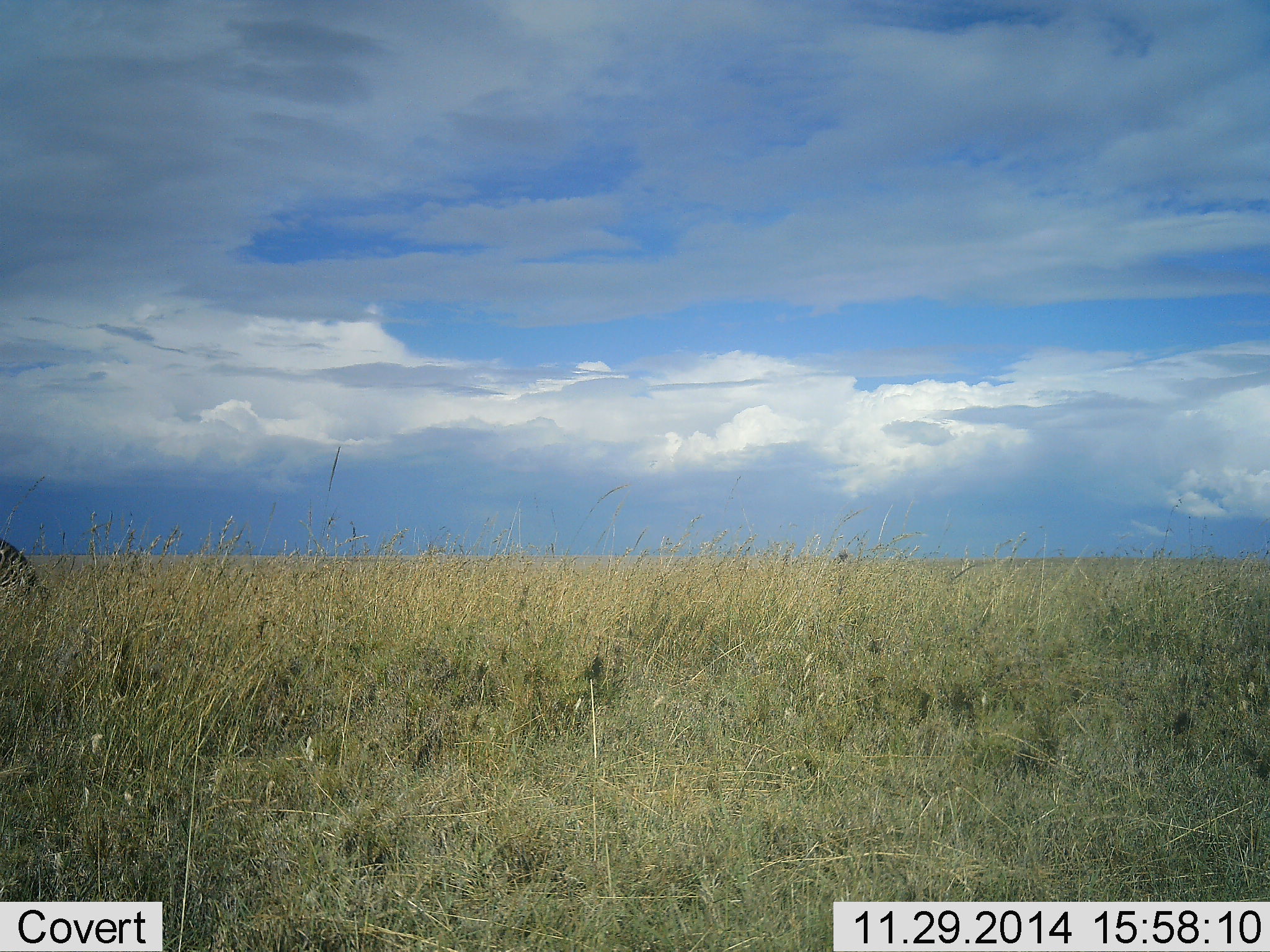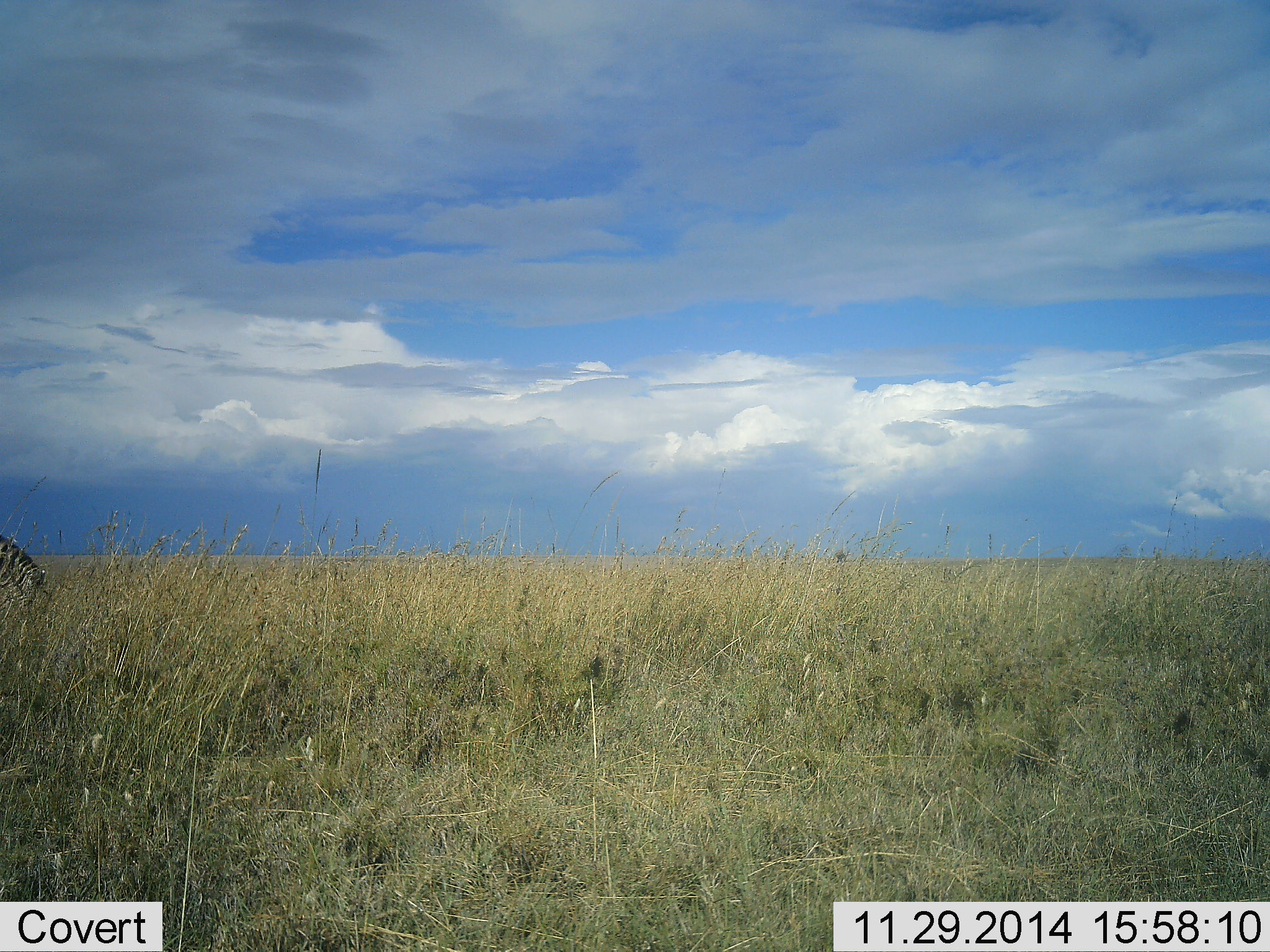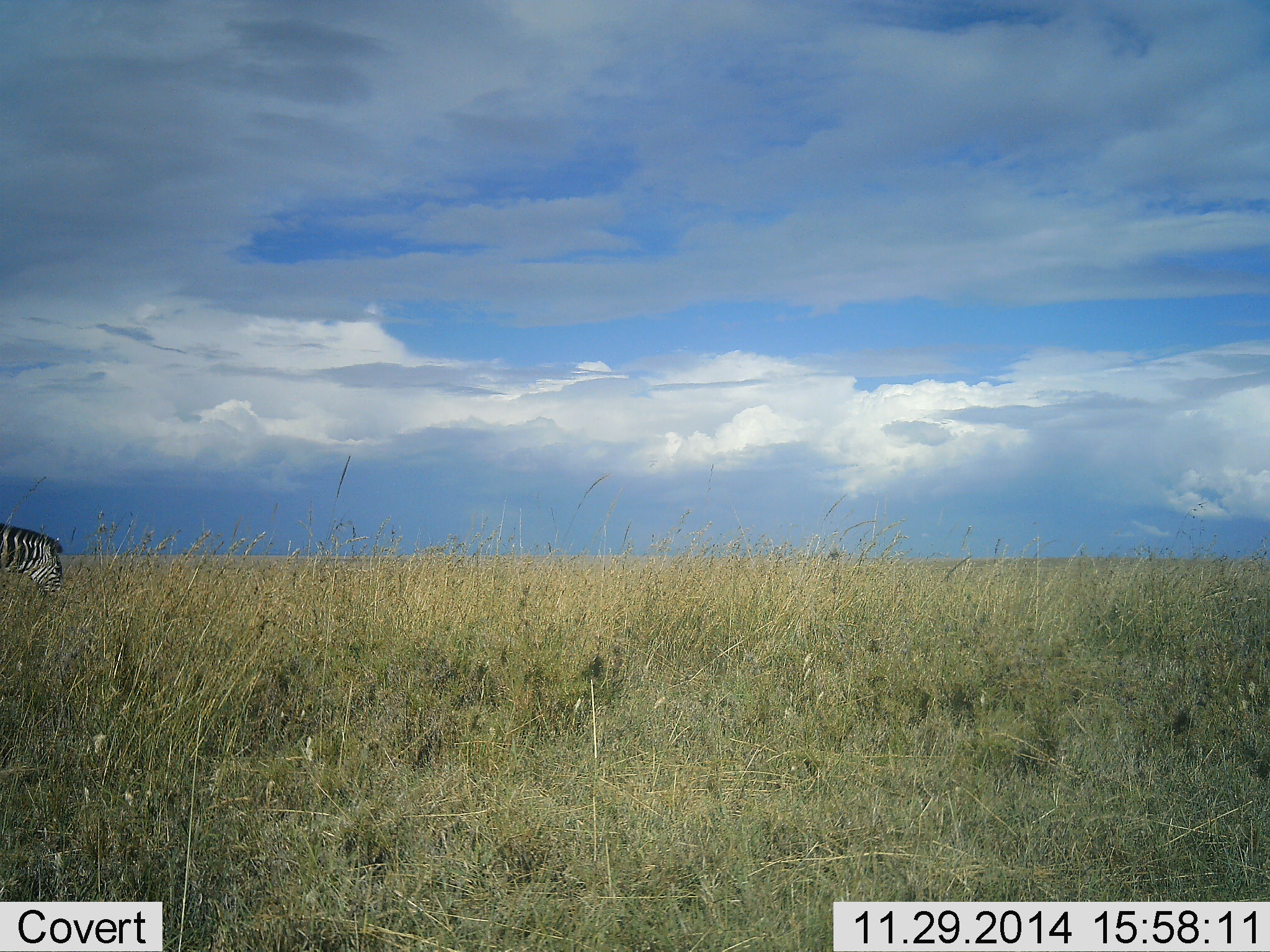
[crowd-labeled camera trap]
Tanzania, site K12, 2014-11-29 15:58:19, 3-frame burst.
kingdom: Animalia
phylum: Chordata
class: Mammalia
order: Perissodactyla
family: Equidae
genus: Equus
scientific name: Equus quagga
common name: plains zebra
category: zebra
Zebra (plains zebra) (Equus quagga), count 1. Behavior (volunteer vote fractions): standing 10%, resting 0%, moving 10%, interacting 0%. Young present (vote fraction): 0%. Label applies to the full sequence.